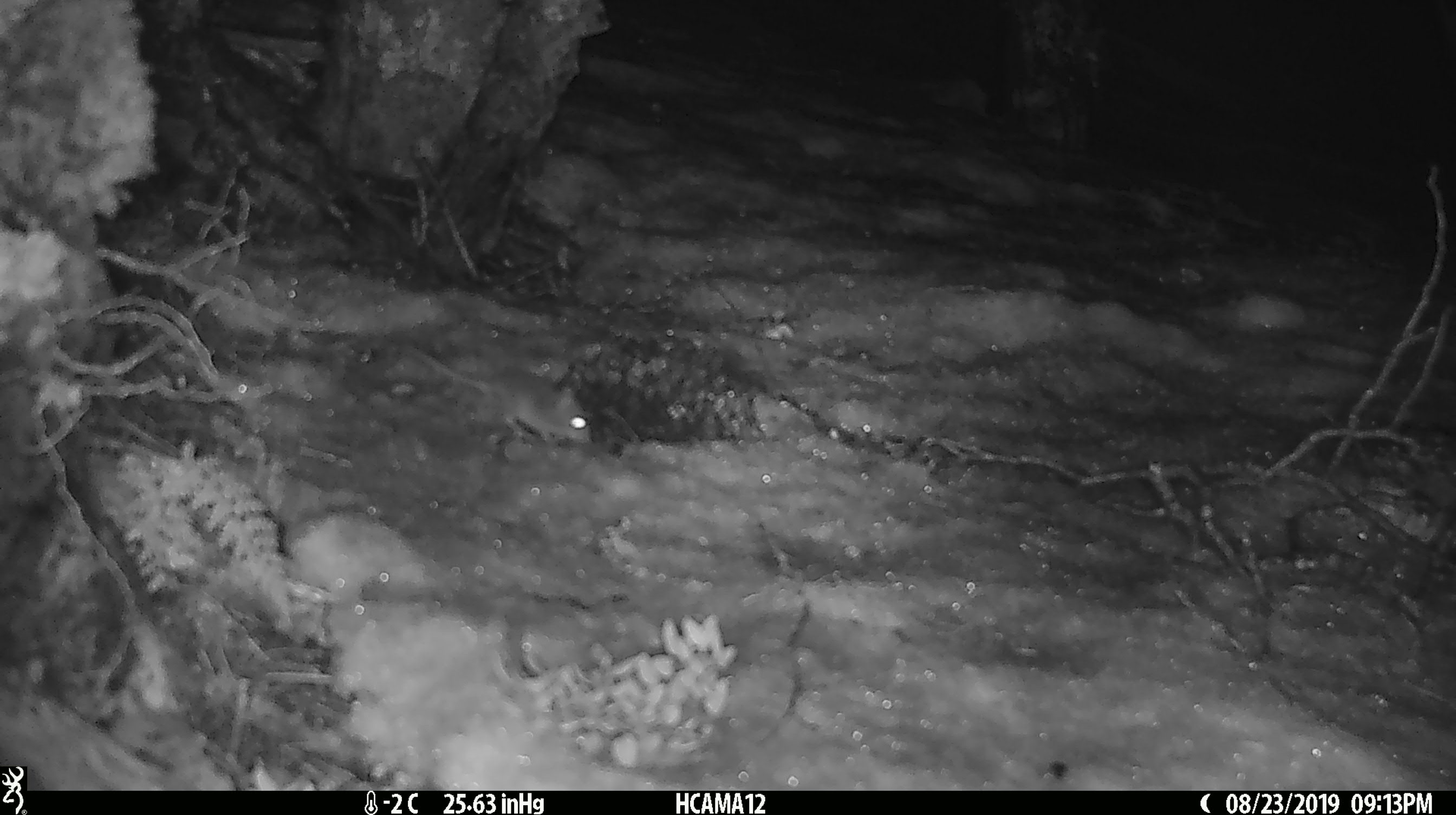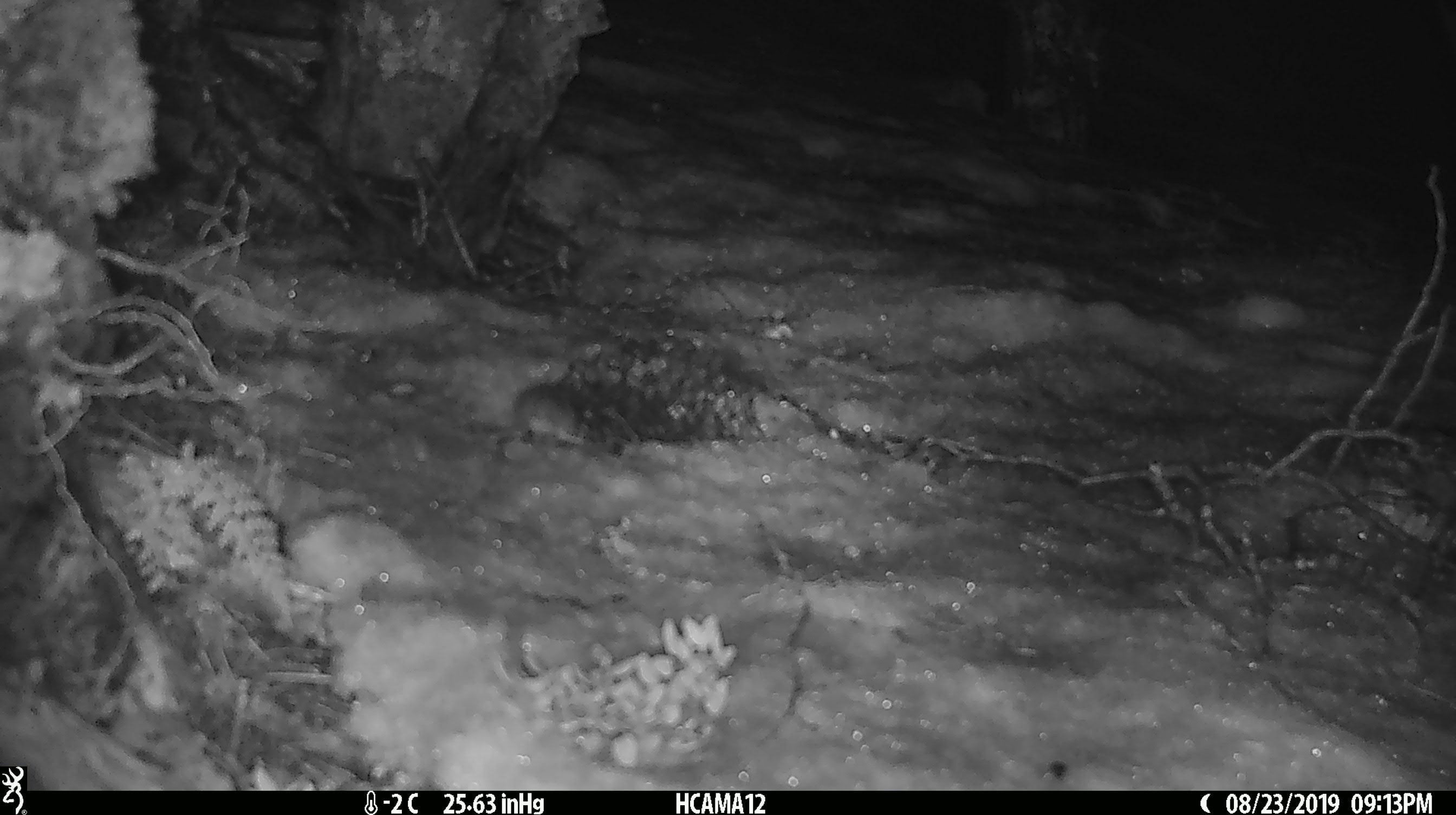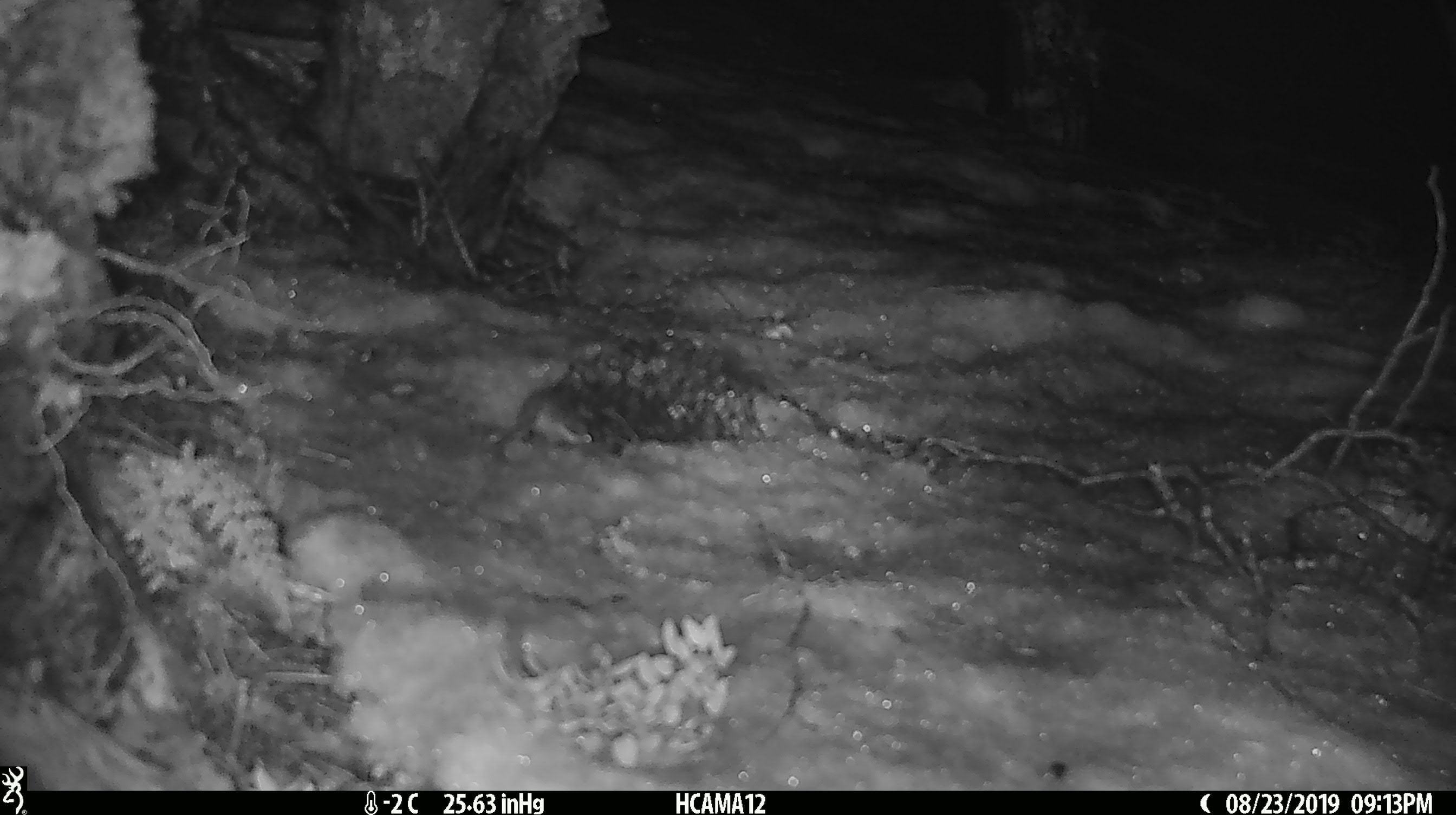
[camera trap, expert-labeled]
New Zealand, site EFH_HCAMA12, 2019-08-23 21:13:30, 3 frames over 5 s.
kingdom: Animalia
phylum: Chordata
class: Mammalia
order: Rodentia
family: Muridae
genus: Mus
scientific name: Mus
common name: mouse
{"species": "mouse (Mus)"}